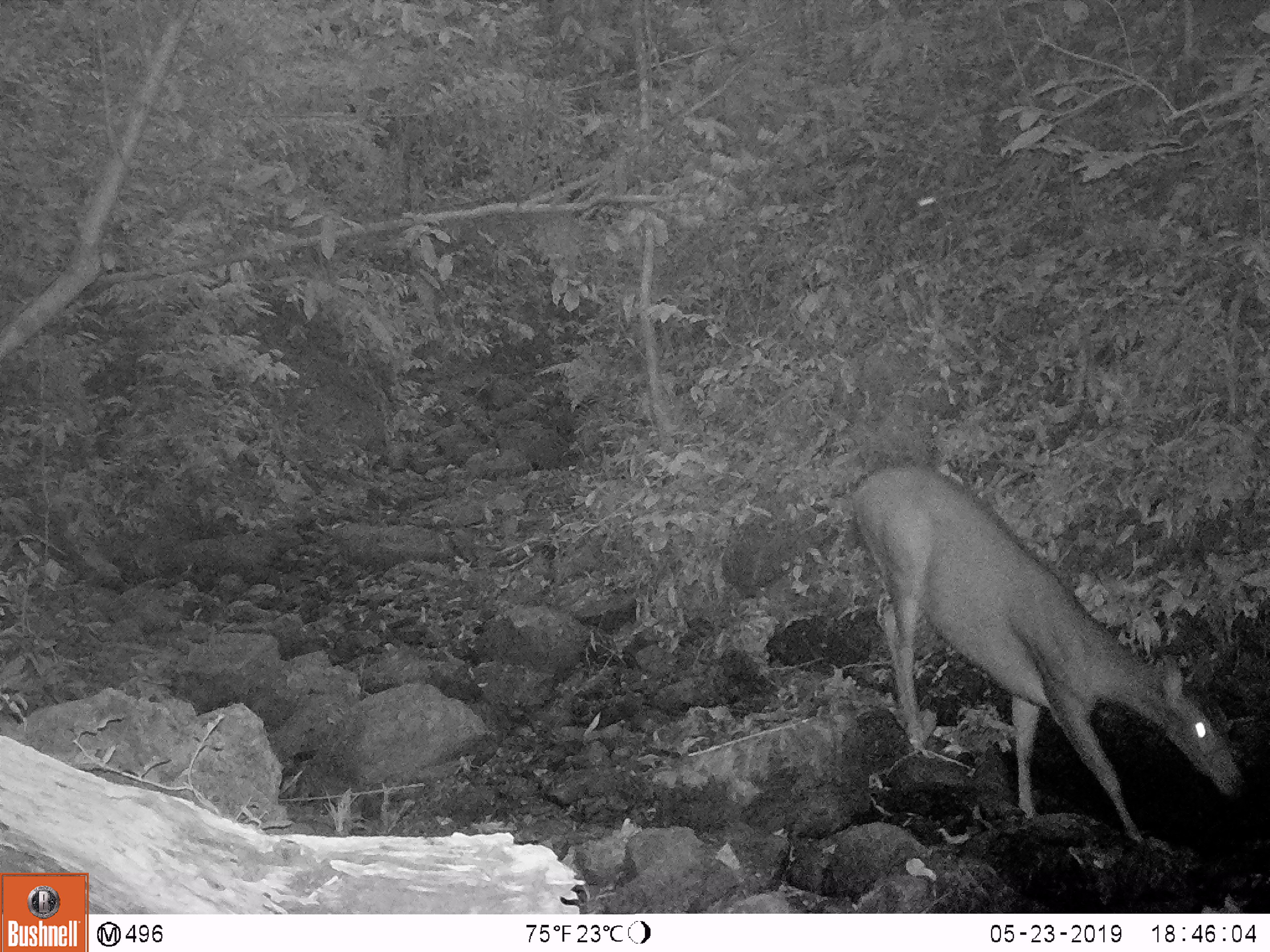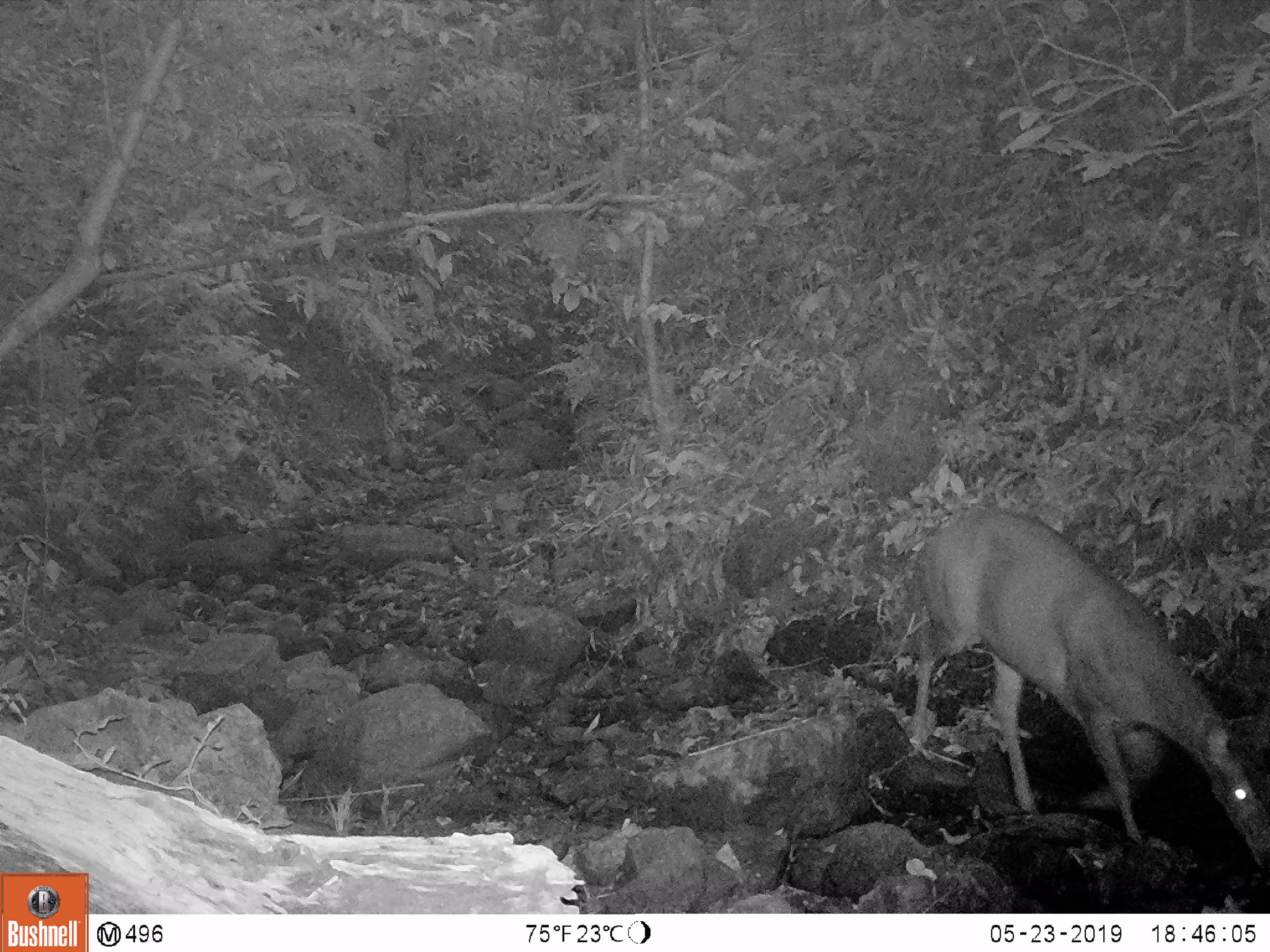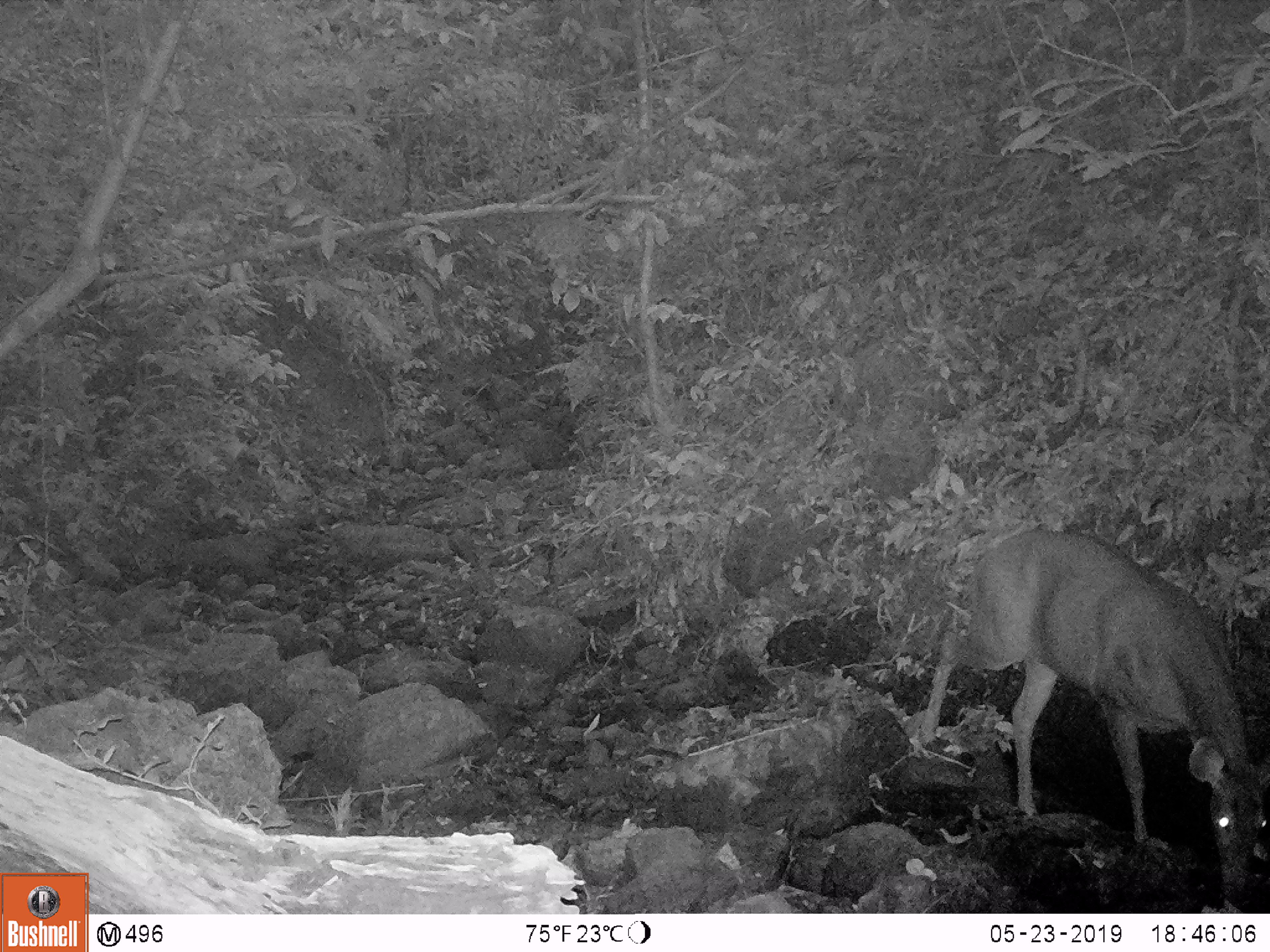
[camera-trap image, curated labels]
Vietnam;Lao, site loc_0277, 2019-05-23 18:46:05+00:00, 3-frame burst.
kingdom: Animalia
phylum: Chordata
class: Mammalia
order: Artiodactyla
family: Cervidae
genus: Rusa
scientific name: Rusa unicolor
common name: sambar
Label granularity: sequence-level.